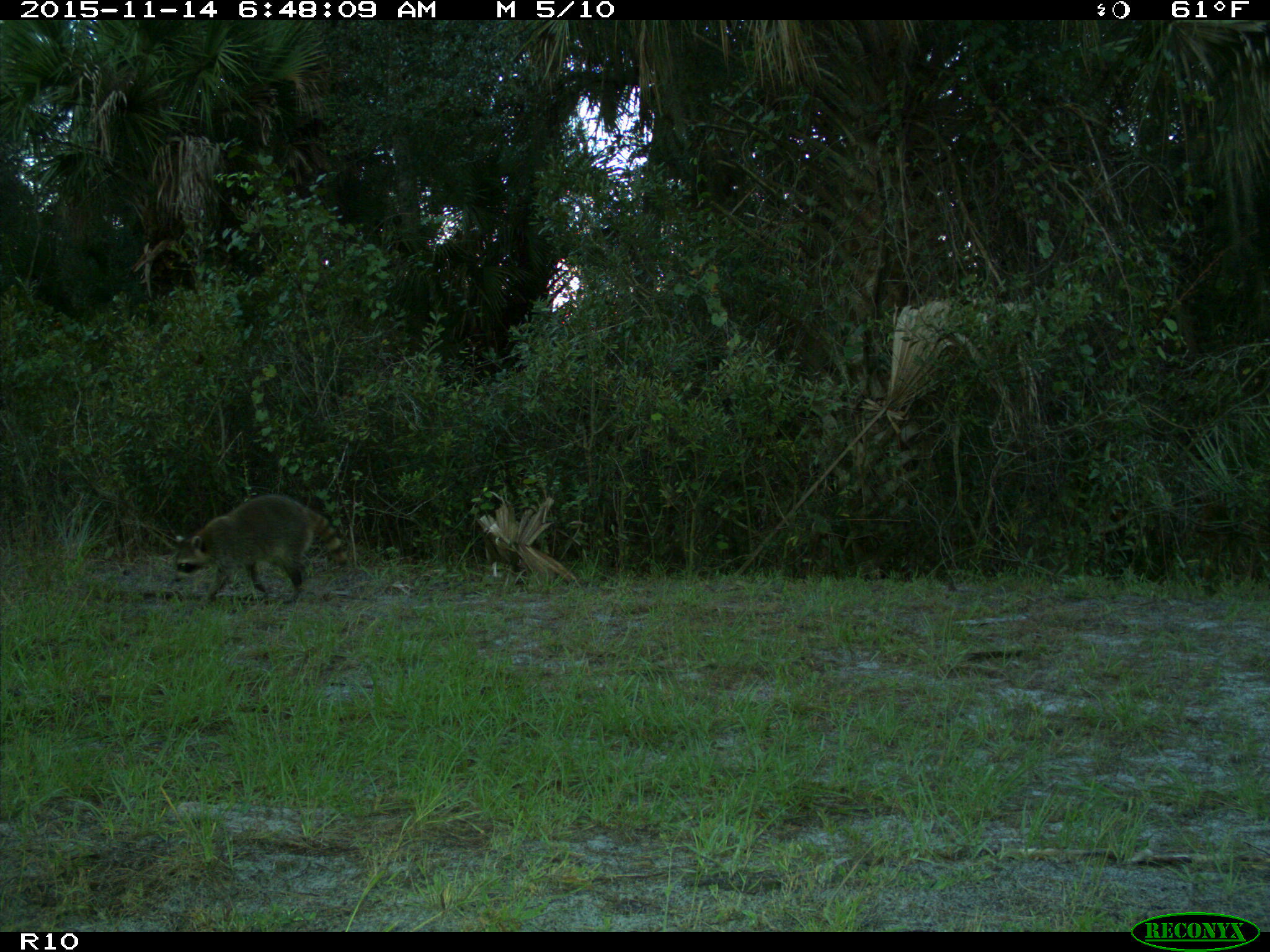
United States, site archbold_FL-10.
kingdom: Animalia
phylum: Chordata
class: Mammalia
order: Carnivora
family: Procyonidae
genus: Procyon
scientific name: Procyon lotor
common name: common raccoon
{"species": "Procyon lotor (common raccoon)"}